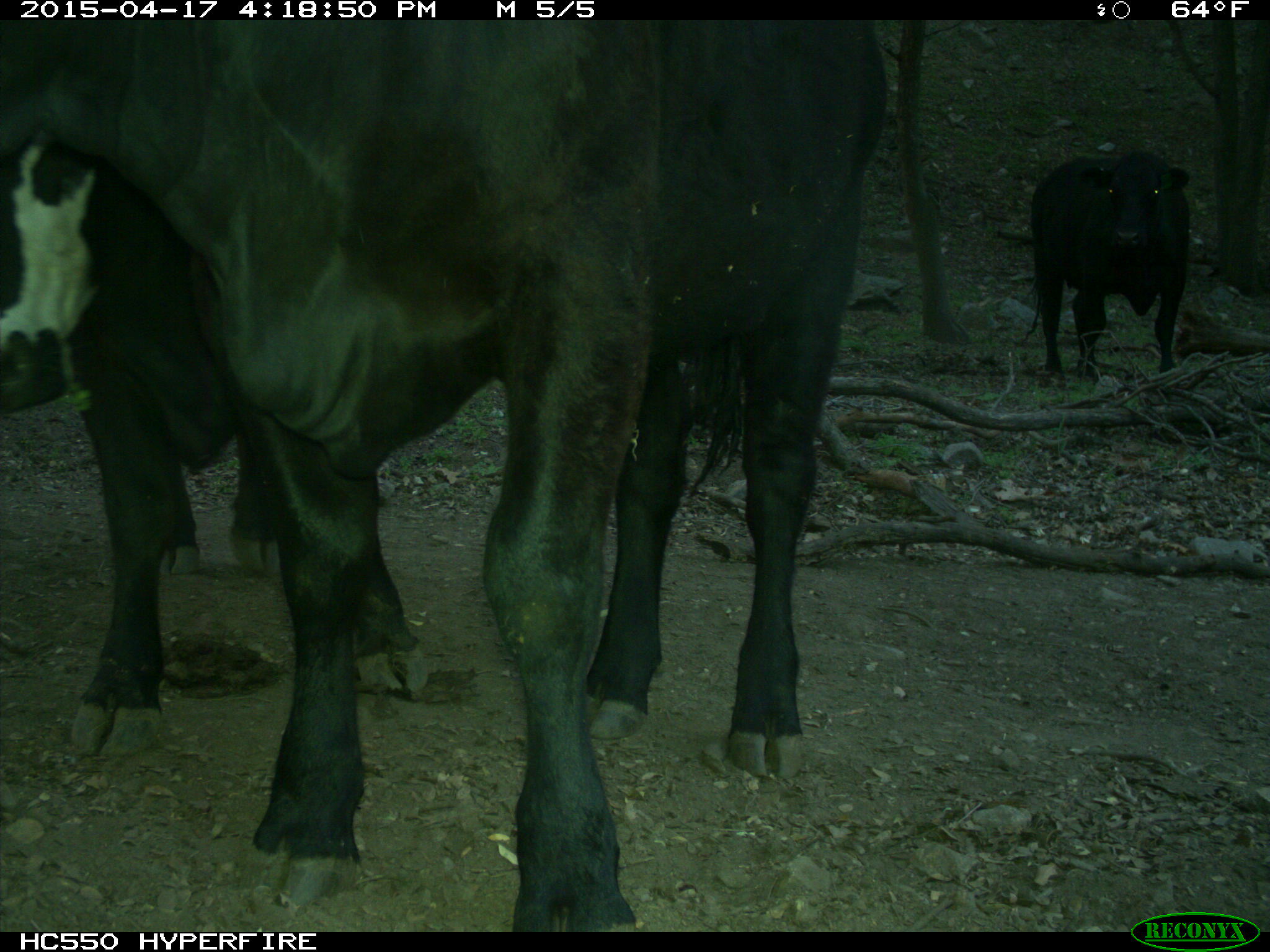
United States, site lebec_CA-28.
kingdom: Animalia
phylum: Chordata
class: Mammalia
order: Artiodactyla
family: Bovidae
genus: Bos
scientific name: Bos taurus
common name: domestic cow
Bos taurus (domestic cow).